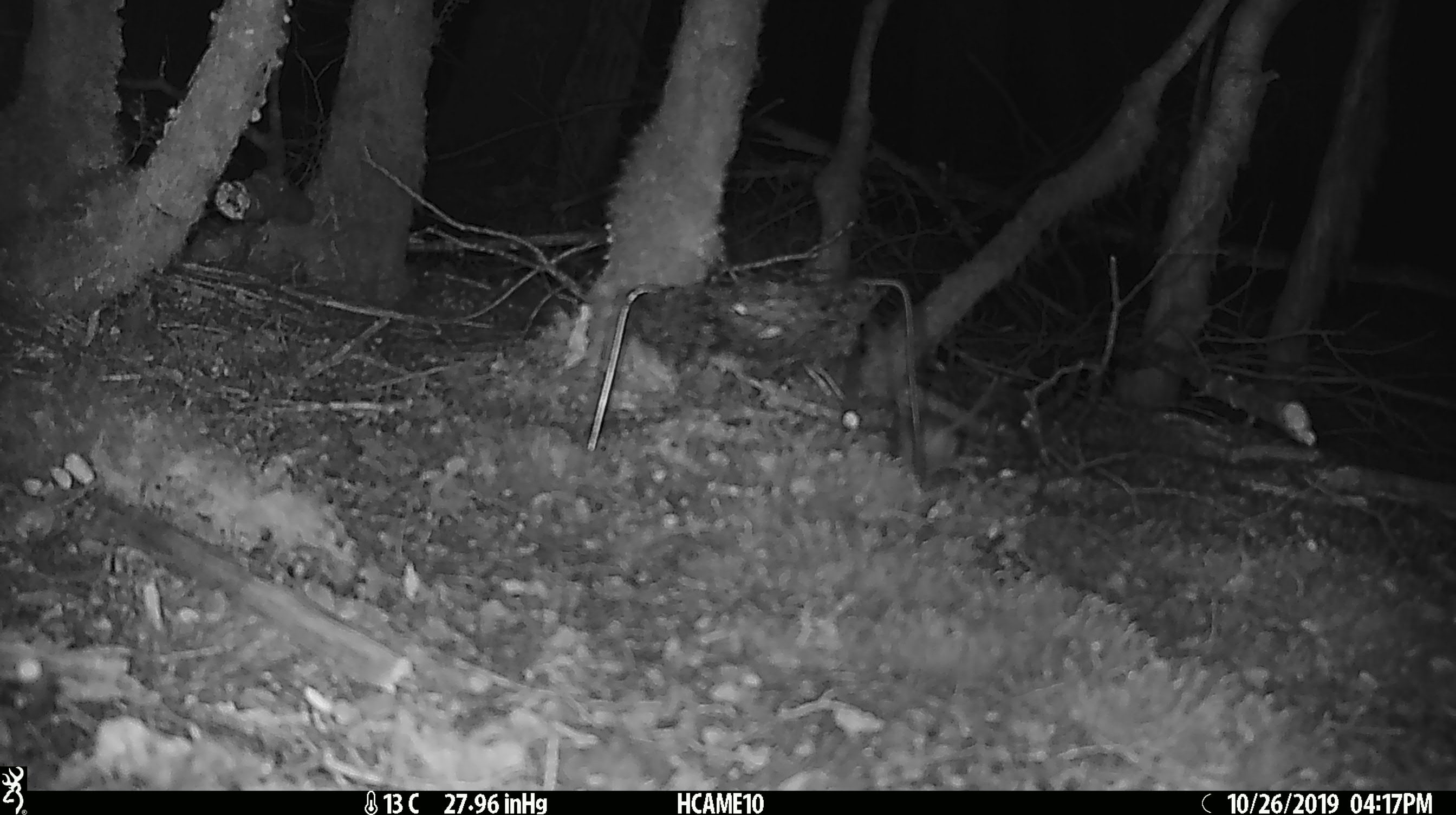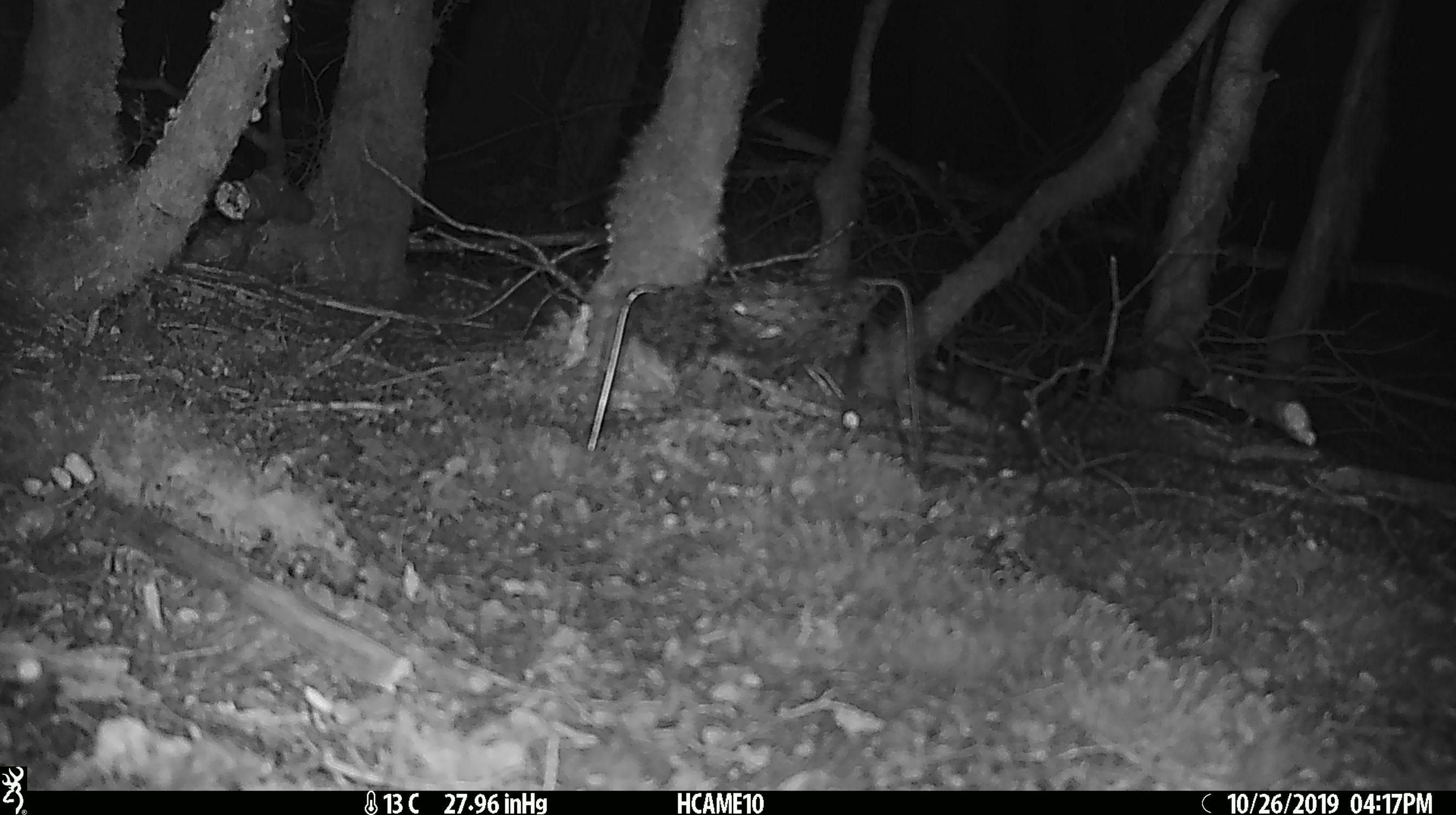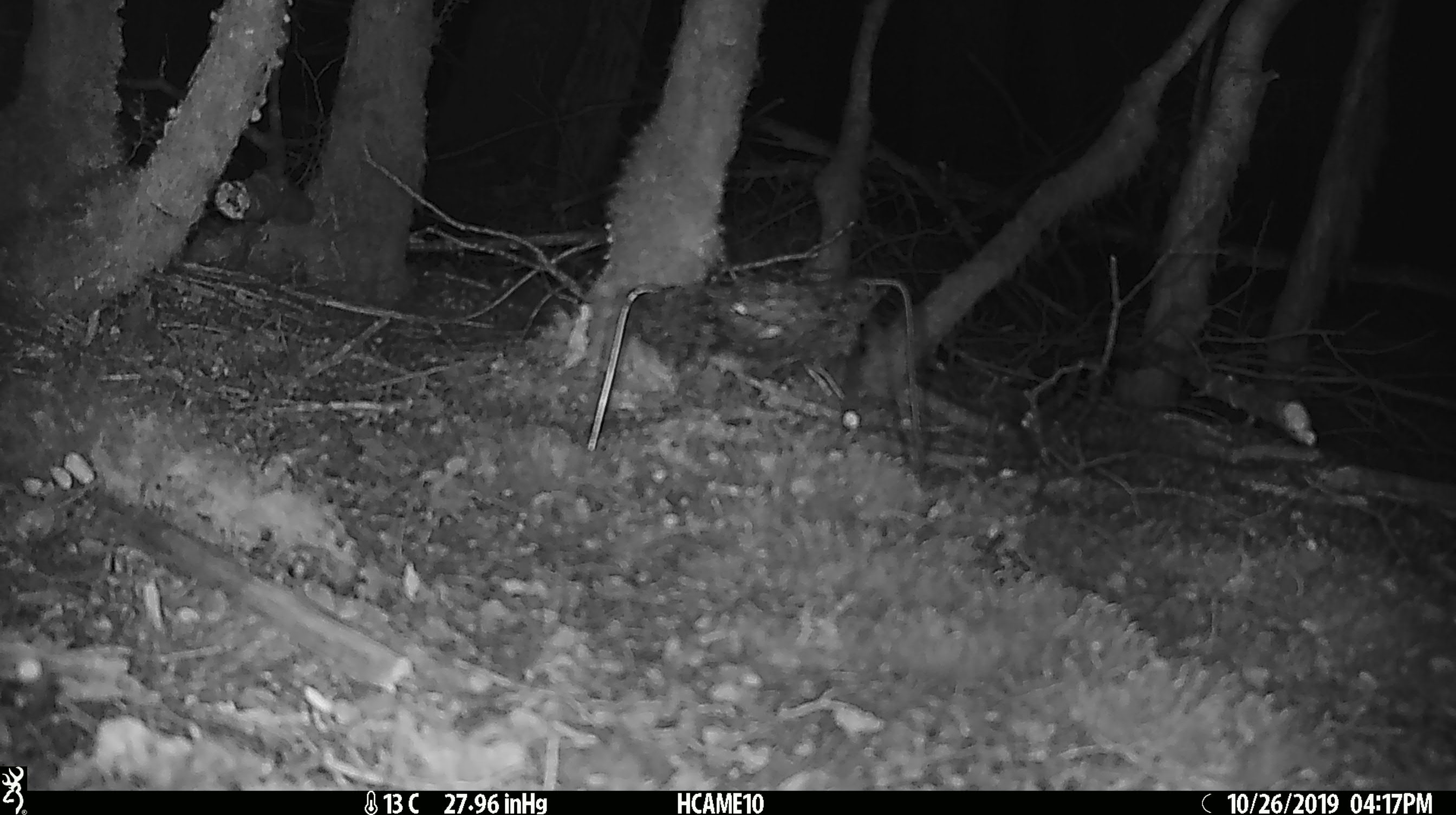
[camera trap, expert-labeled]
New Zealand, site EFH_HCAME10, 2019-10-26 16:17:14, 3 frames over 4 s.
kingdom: Animalia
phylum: Chordata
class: Mammalia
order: Rodentia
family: Muridae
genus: Mus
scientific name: Mus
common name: mouse